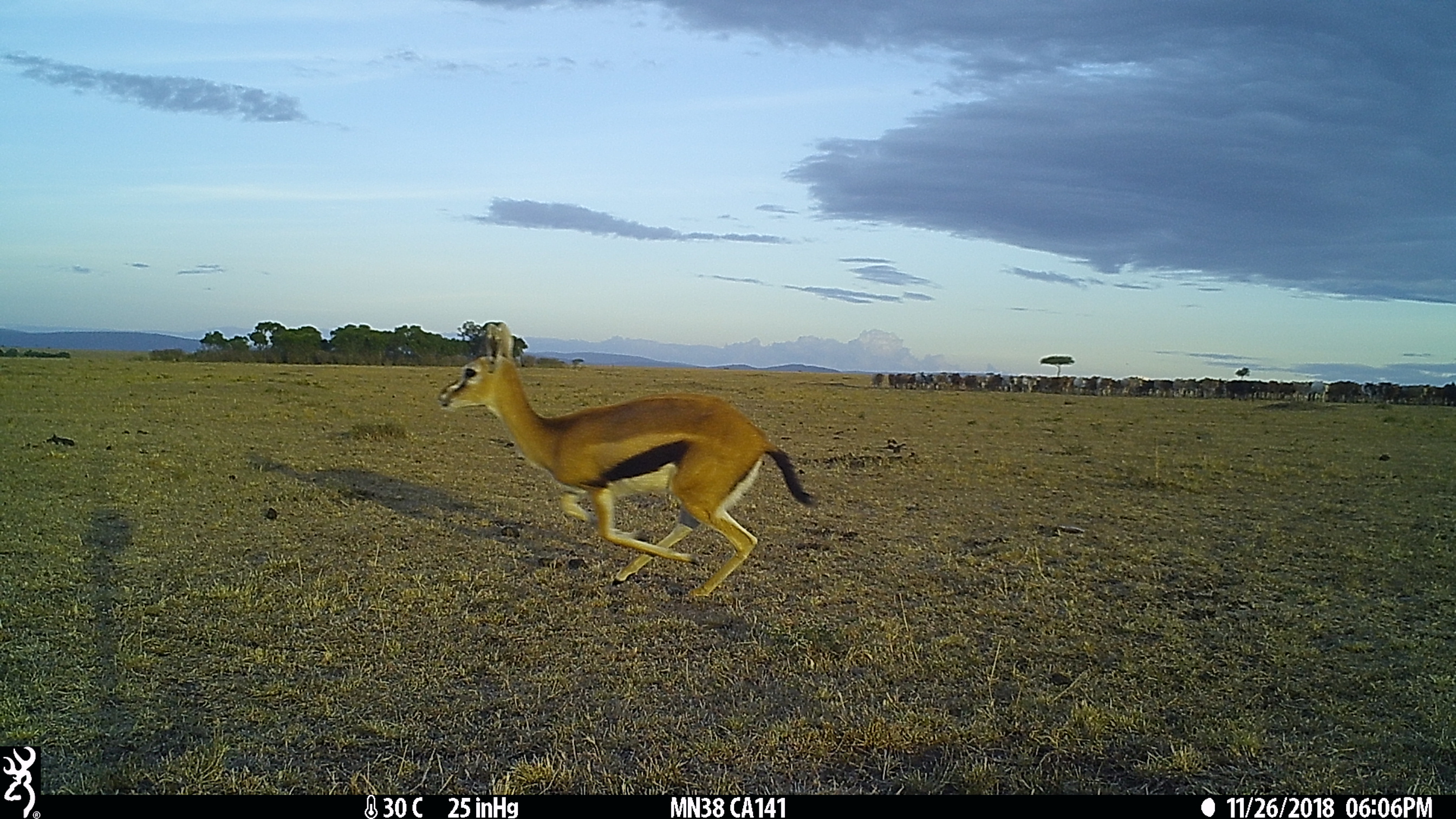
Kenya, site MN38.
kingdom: Animalia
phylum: Chordata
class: Mammalia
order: Artiodactyla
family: Bovidae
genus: Eudorcas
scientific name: Eudorcas thomsonii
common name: thomon's gazelle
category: gazelle thomsons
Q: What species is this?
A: Gazelle thomsons (thomon's gazelle) (Eudorcas thomsonii).